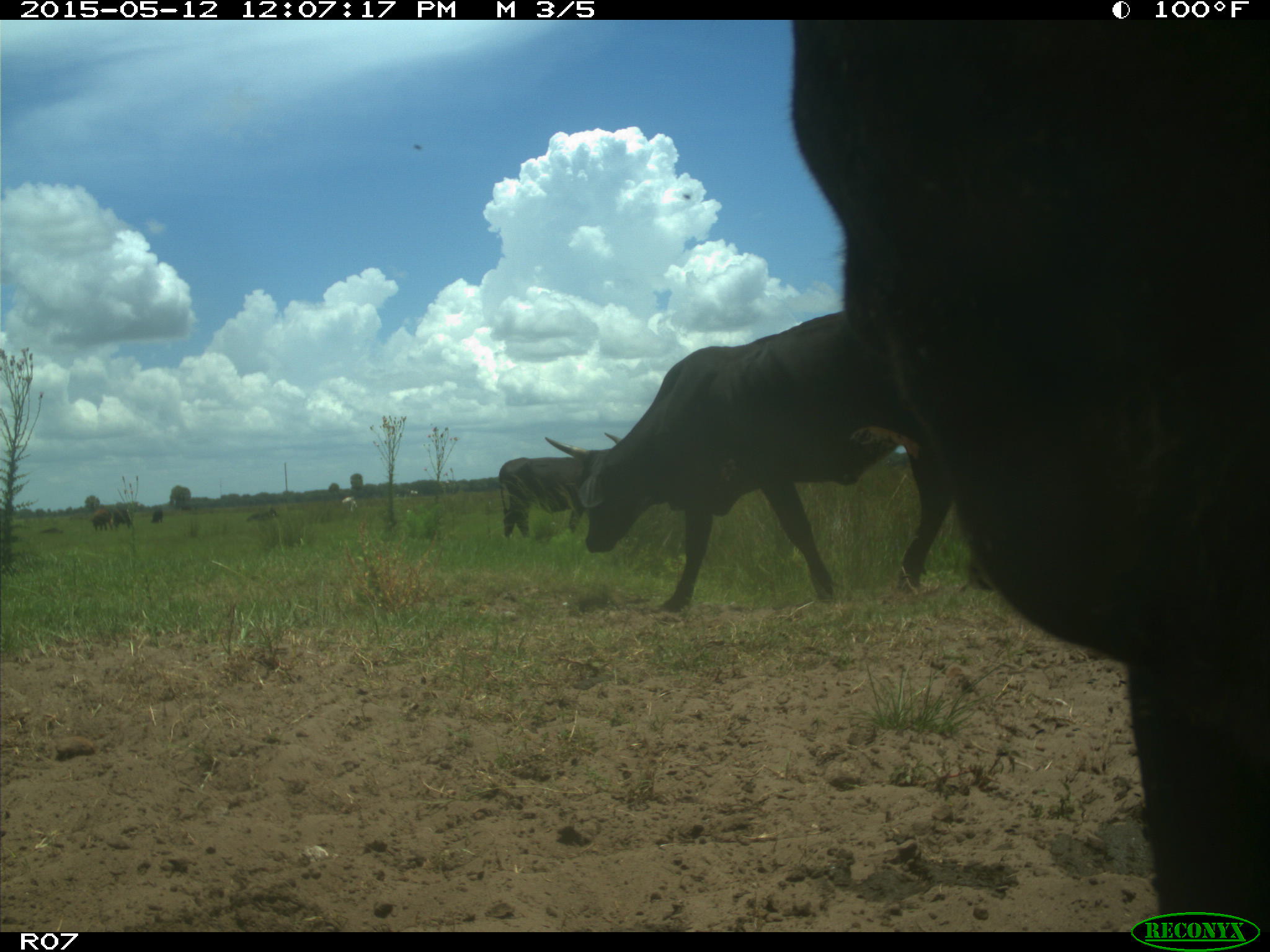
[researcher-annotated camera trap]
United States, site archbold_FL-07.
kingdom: Animalia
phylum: Chordata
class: Mammalia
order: Artiodactyla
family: Bovidae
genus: Bos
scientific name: Bos taurus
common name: domestic cow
Bos taurus (domestic cow).